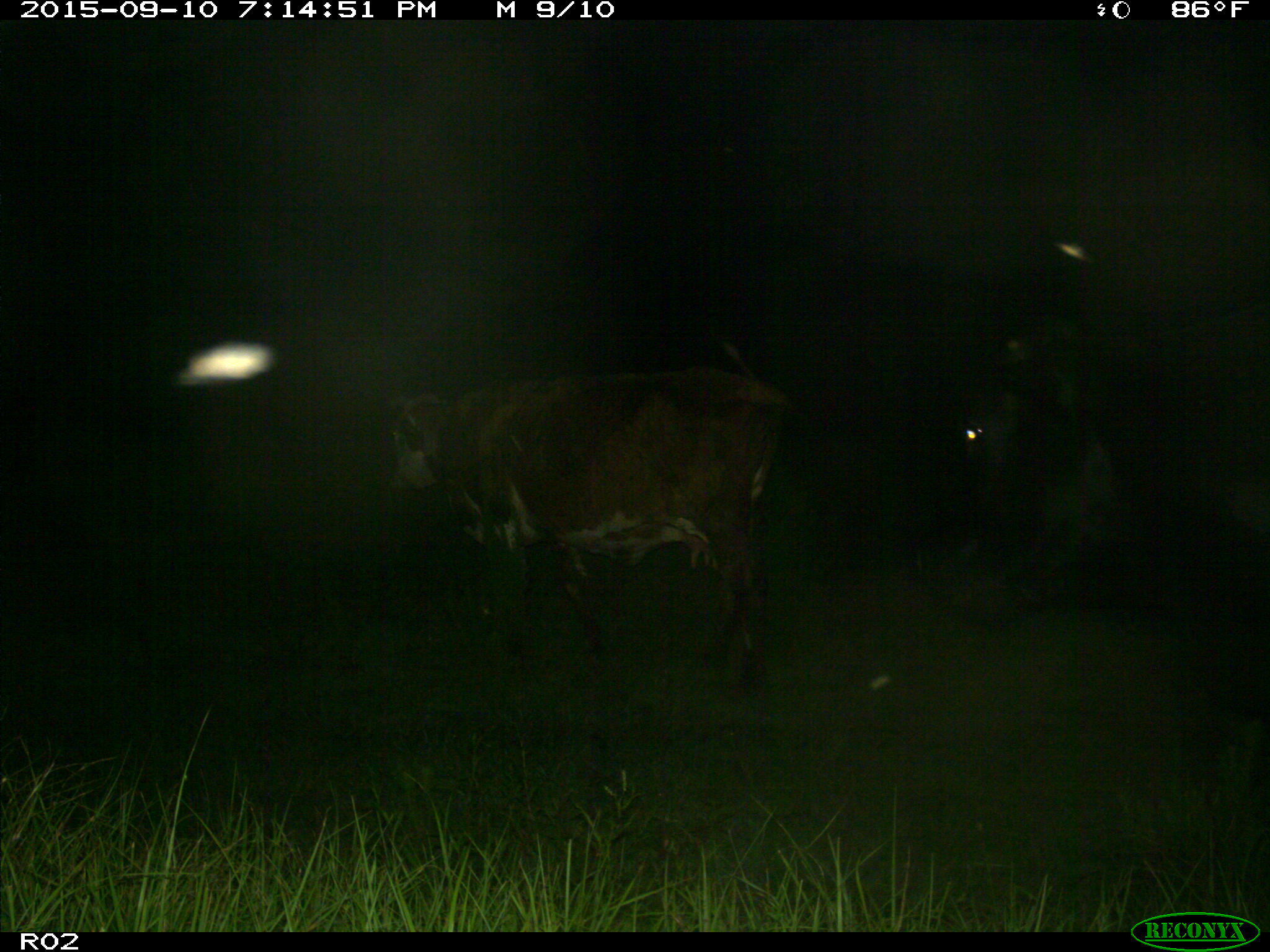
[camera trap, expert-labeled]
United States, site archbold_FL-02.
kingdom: Animalia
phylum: Chordata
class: Mammalia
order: Artiodactyla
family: Bovidae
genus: Bos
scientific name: Bos taurus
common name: domestic cow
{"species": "Bos taurus (domestic cow)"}